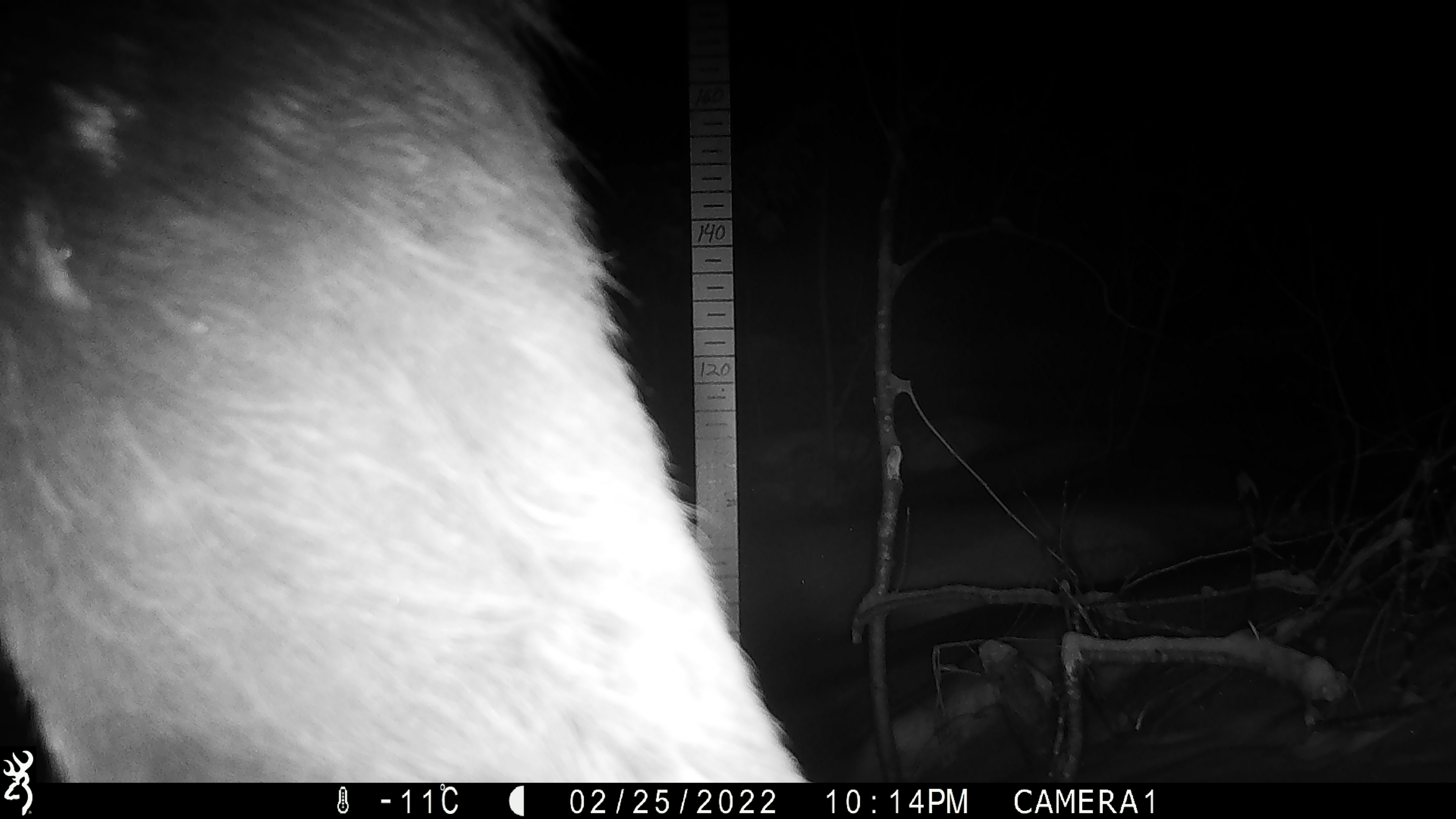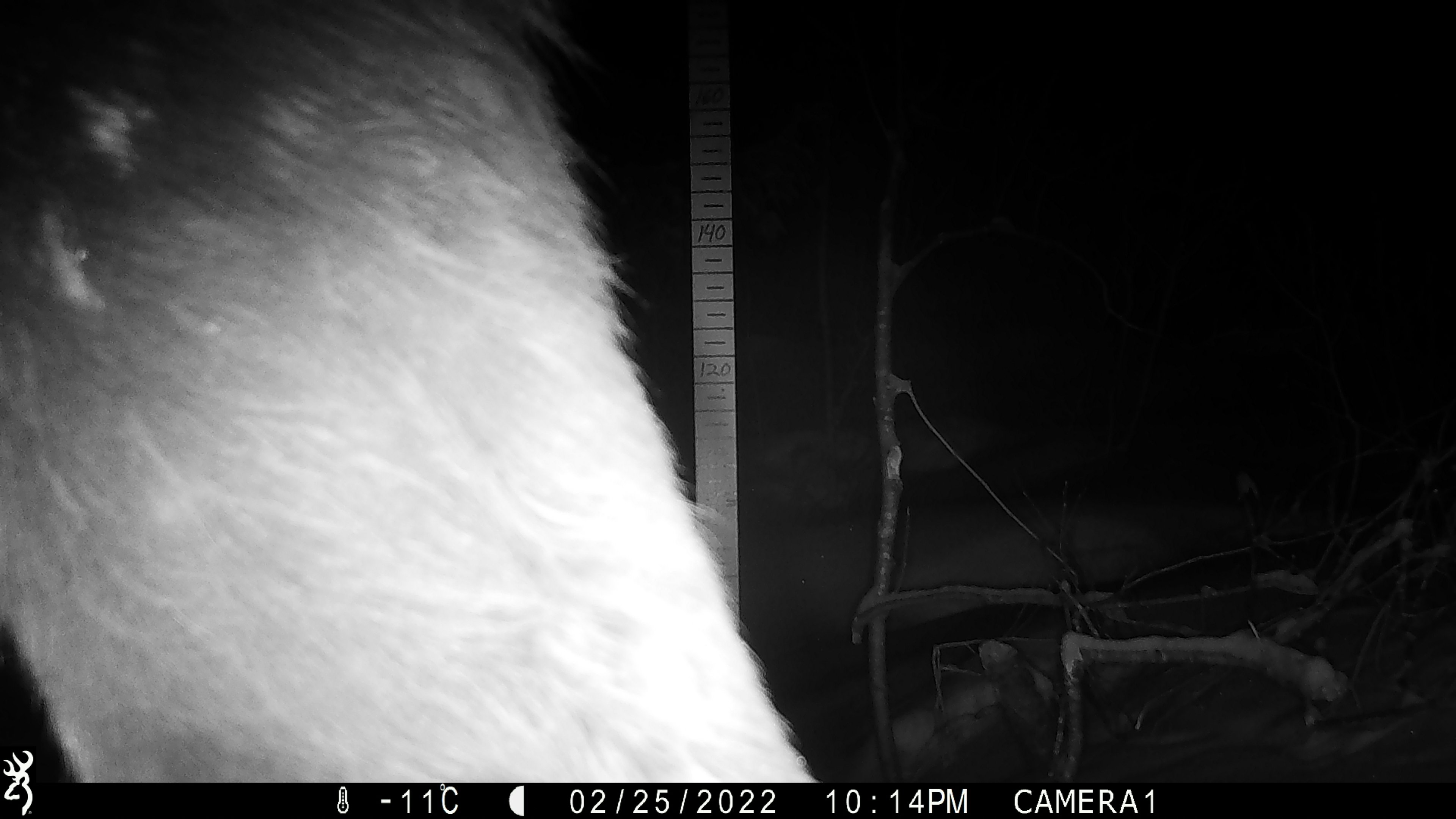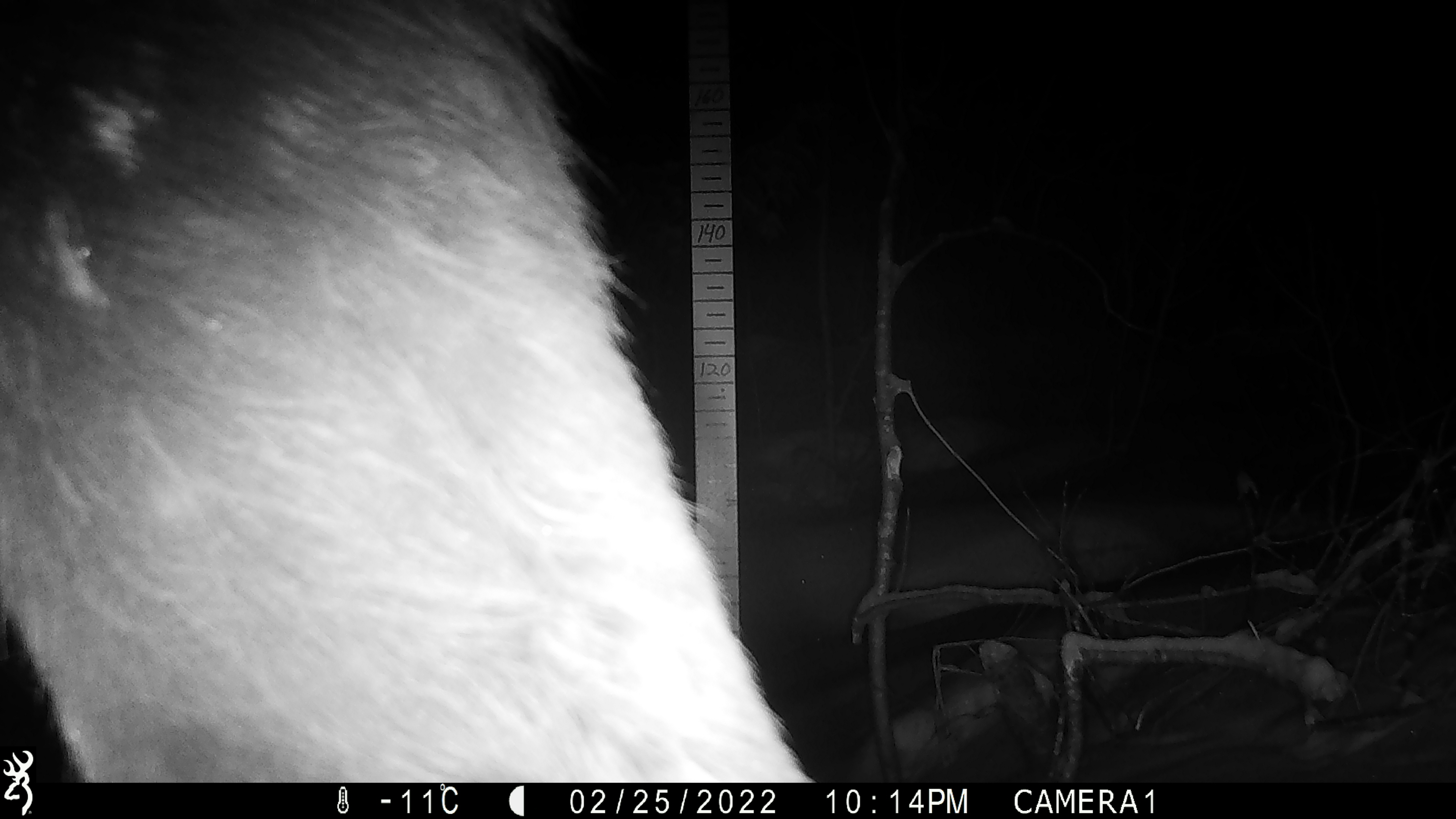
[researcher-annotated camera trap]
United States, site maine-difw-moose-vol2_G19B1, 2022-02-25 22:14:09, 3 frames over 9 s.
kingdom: Animalia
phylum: Chordata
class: Mammalia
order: Artiodactyla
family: Cervidae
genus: Alces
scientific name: Alces alces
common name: moose